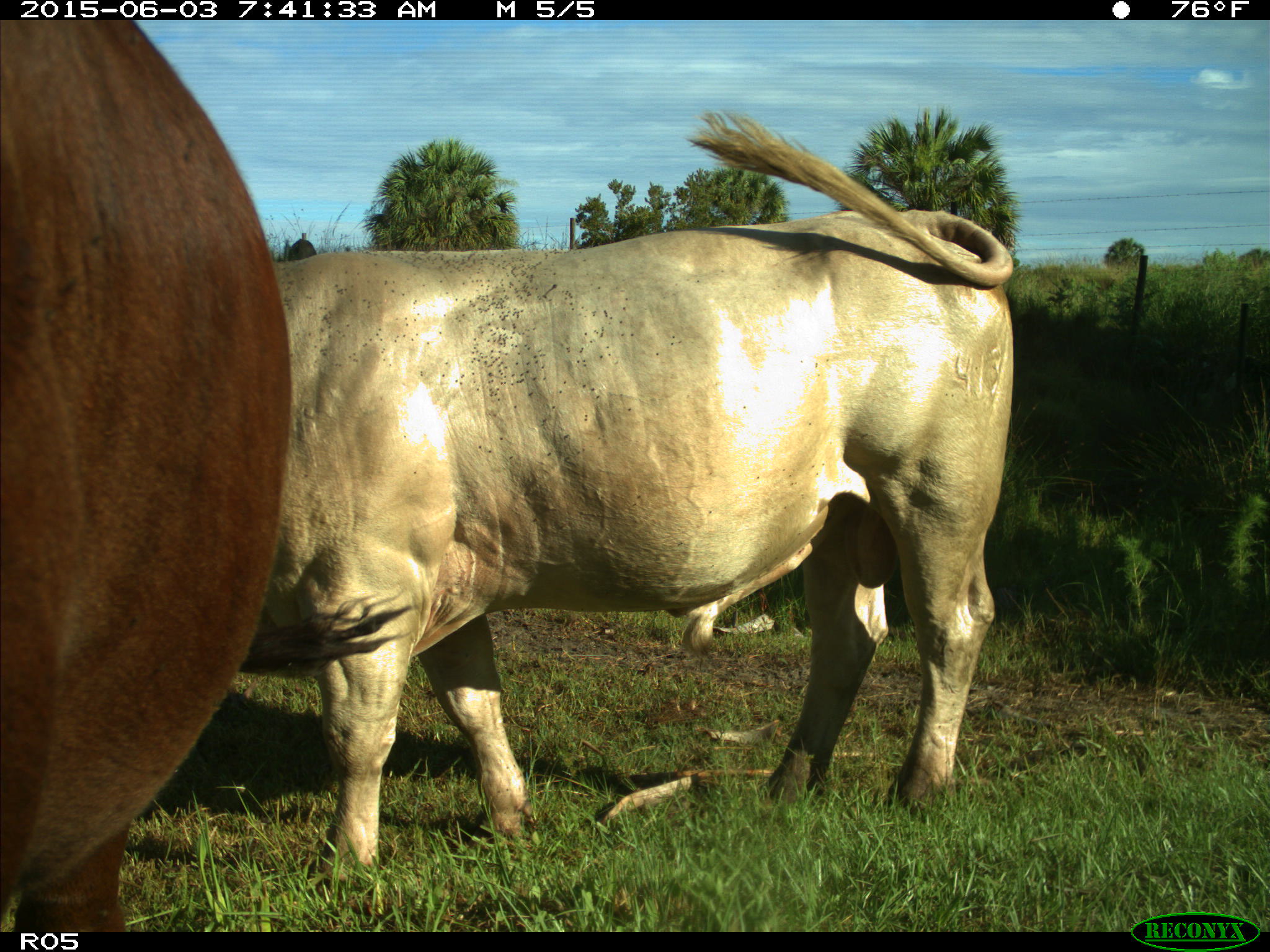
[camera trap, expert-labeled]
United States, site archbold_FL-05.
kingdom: Animalia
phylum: Chordata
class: Mammalia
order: Artiodactyla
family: Bovidae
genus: Bos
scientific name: Bos taurus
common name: domestic cow